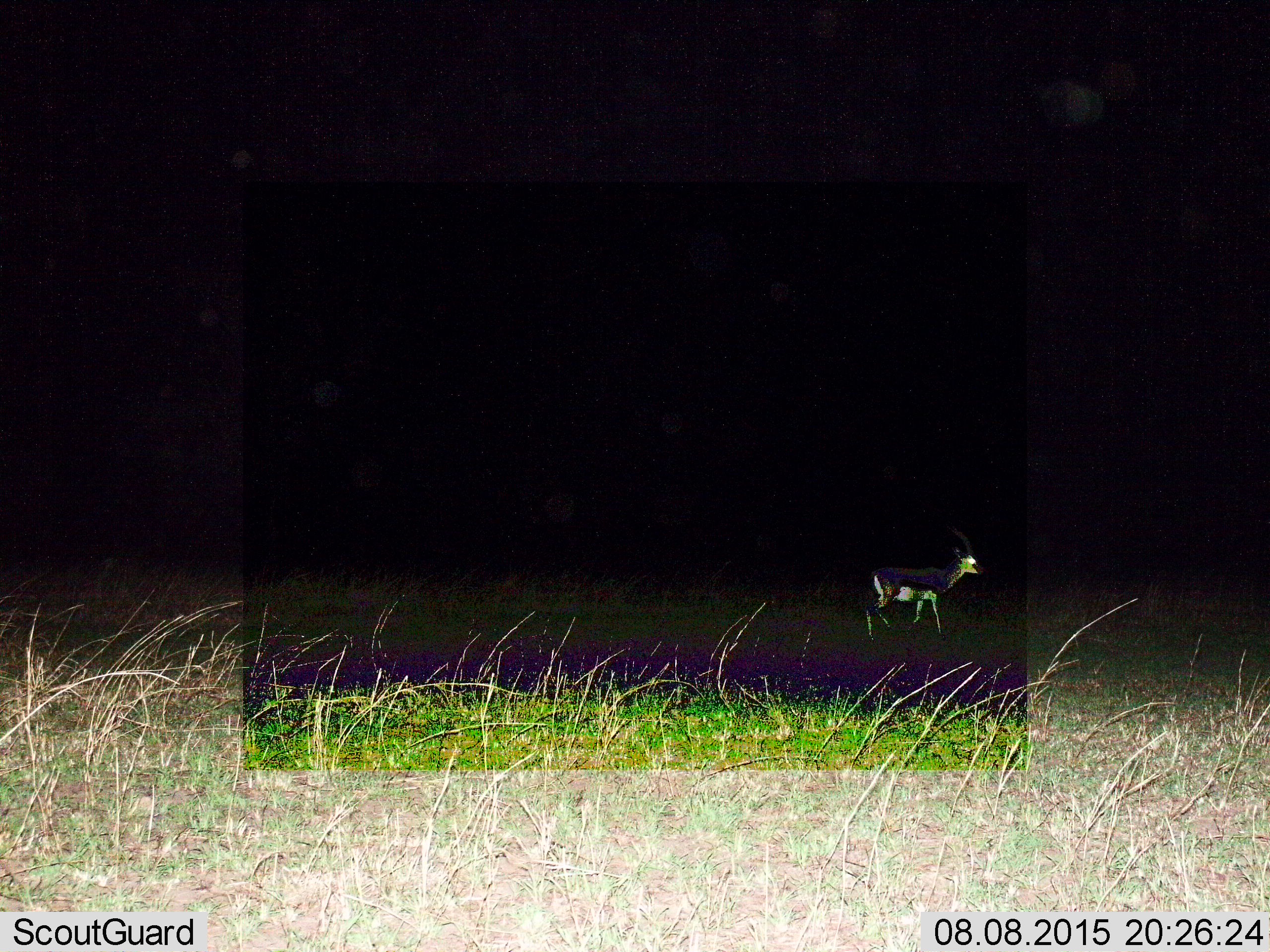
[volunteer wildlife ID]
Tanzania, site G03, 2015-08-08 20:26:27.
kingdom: Animalia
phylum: Chordata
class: Mammalia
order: Artiodactyla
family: Bovidae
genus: Eudorcas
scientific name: Eudorcas thomsonii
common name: thomson's gazelle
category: gazellethomsons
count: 1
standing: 9%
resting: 0%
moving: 91%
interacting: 0%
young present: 0%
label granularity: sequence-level